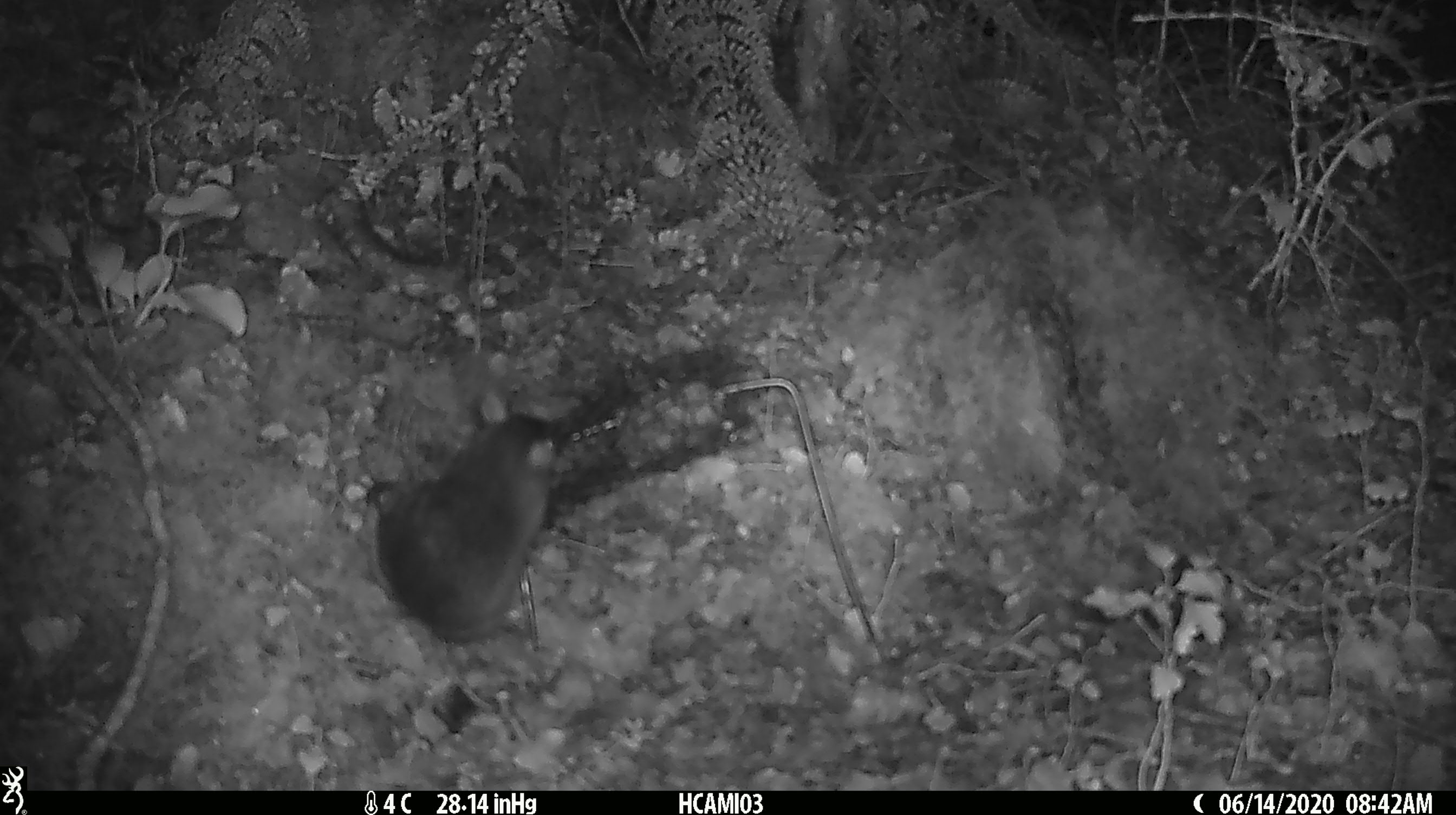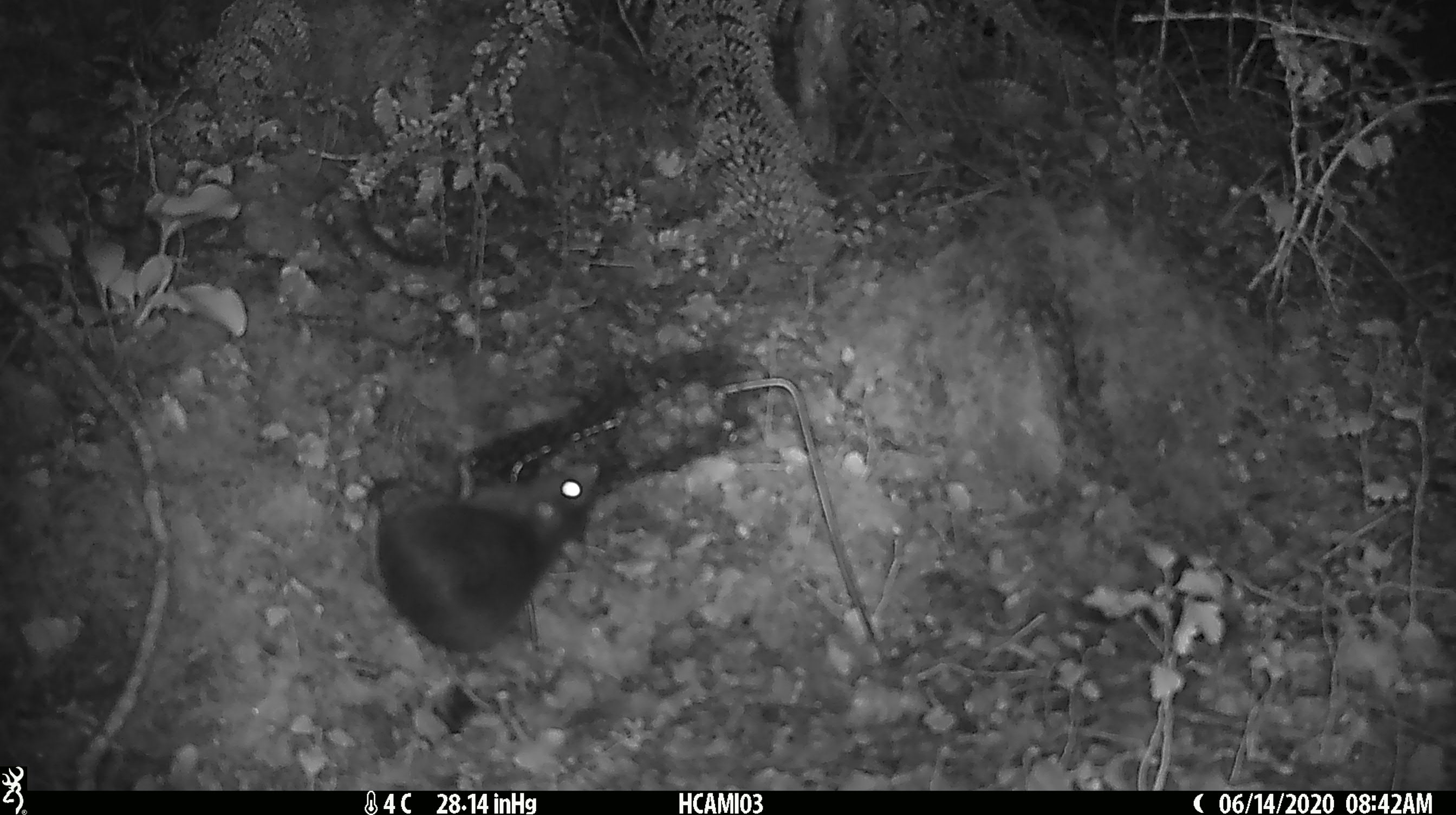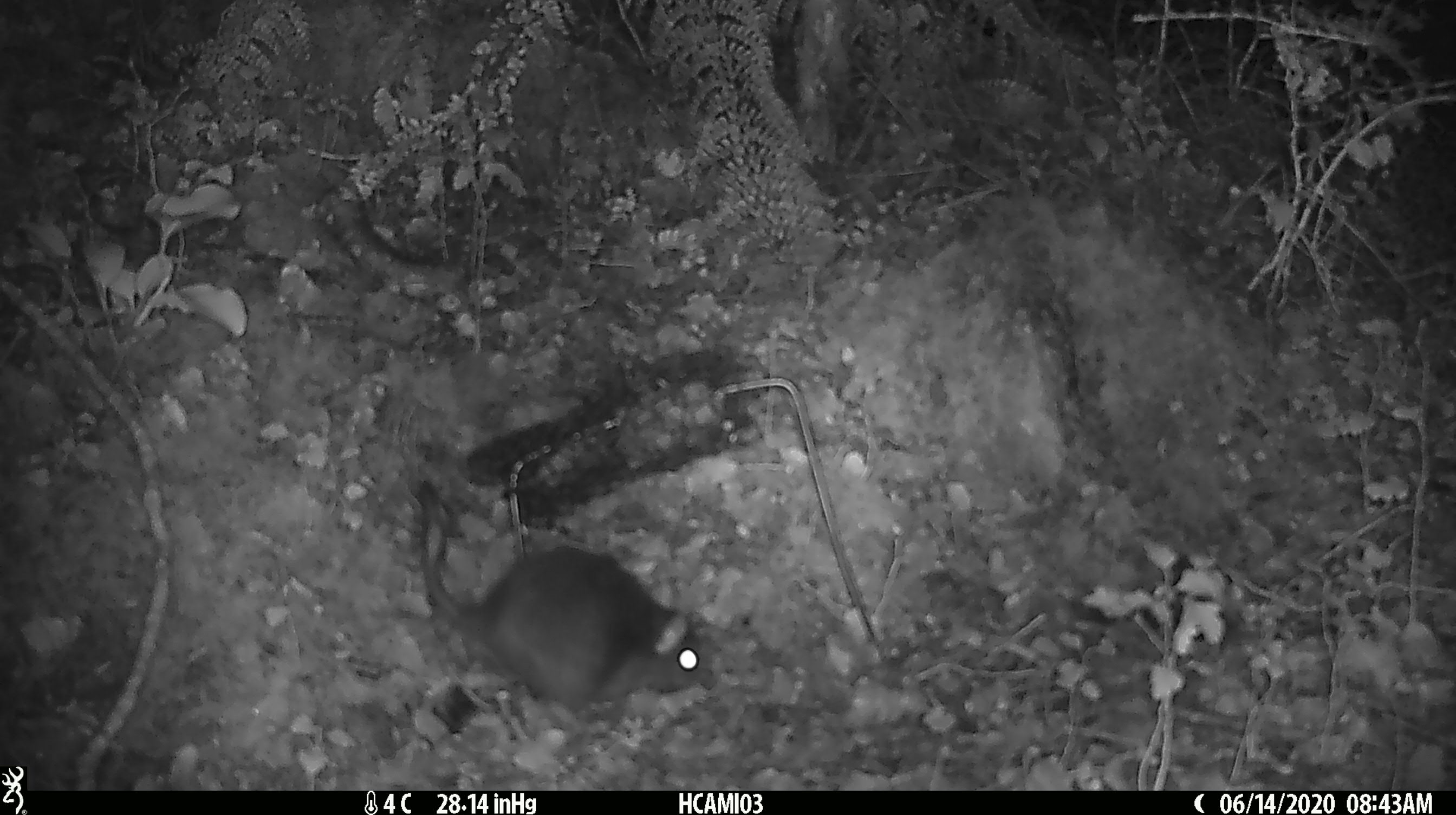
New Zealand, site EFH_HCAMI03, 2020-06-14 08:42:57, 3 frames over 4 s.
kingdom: Animalia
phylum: Chordata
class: Mammalia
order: Rodentia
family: Muridae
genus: Rattus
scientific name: Rattus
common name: rat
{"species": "rat (Rattus)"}